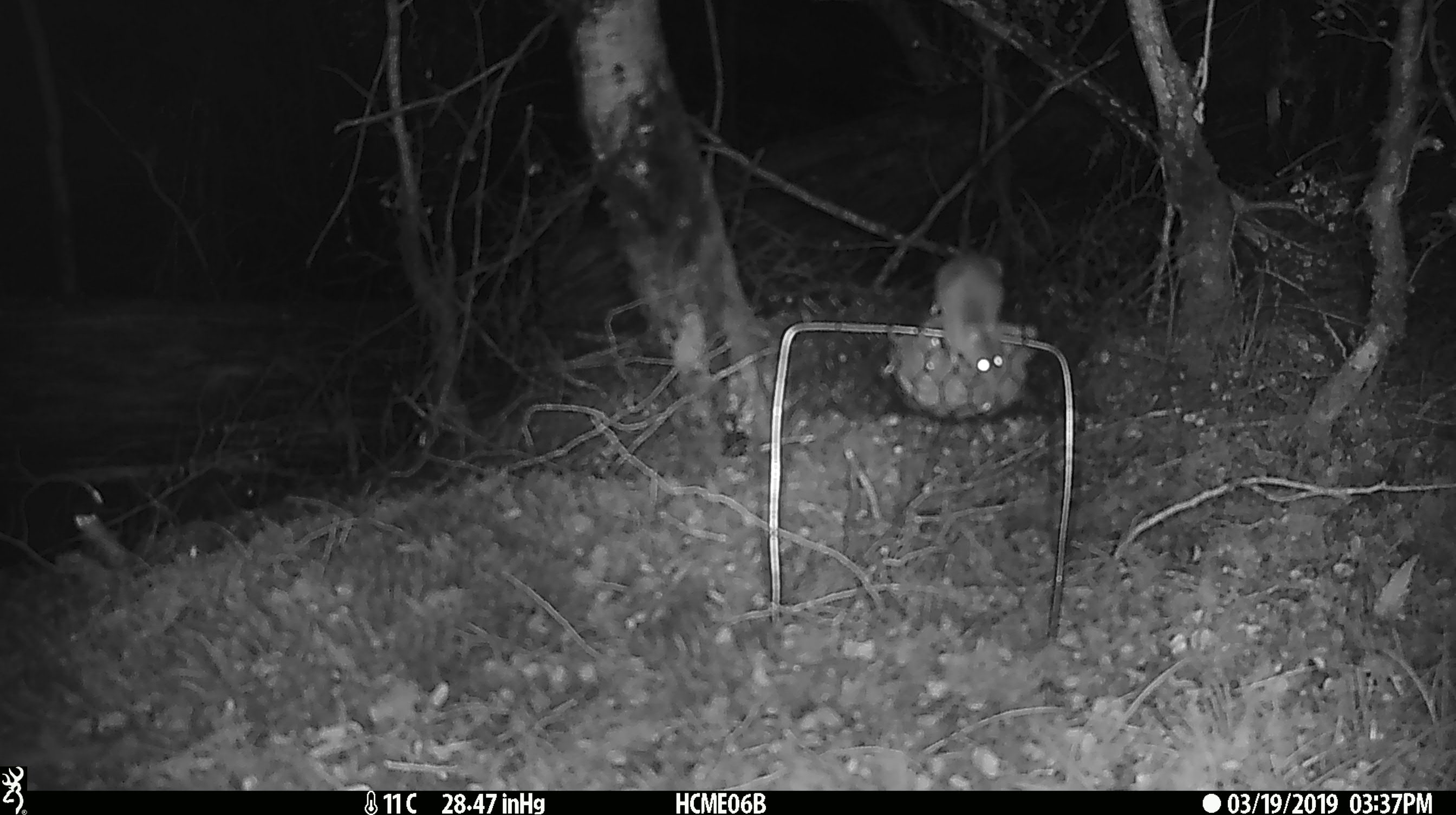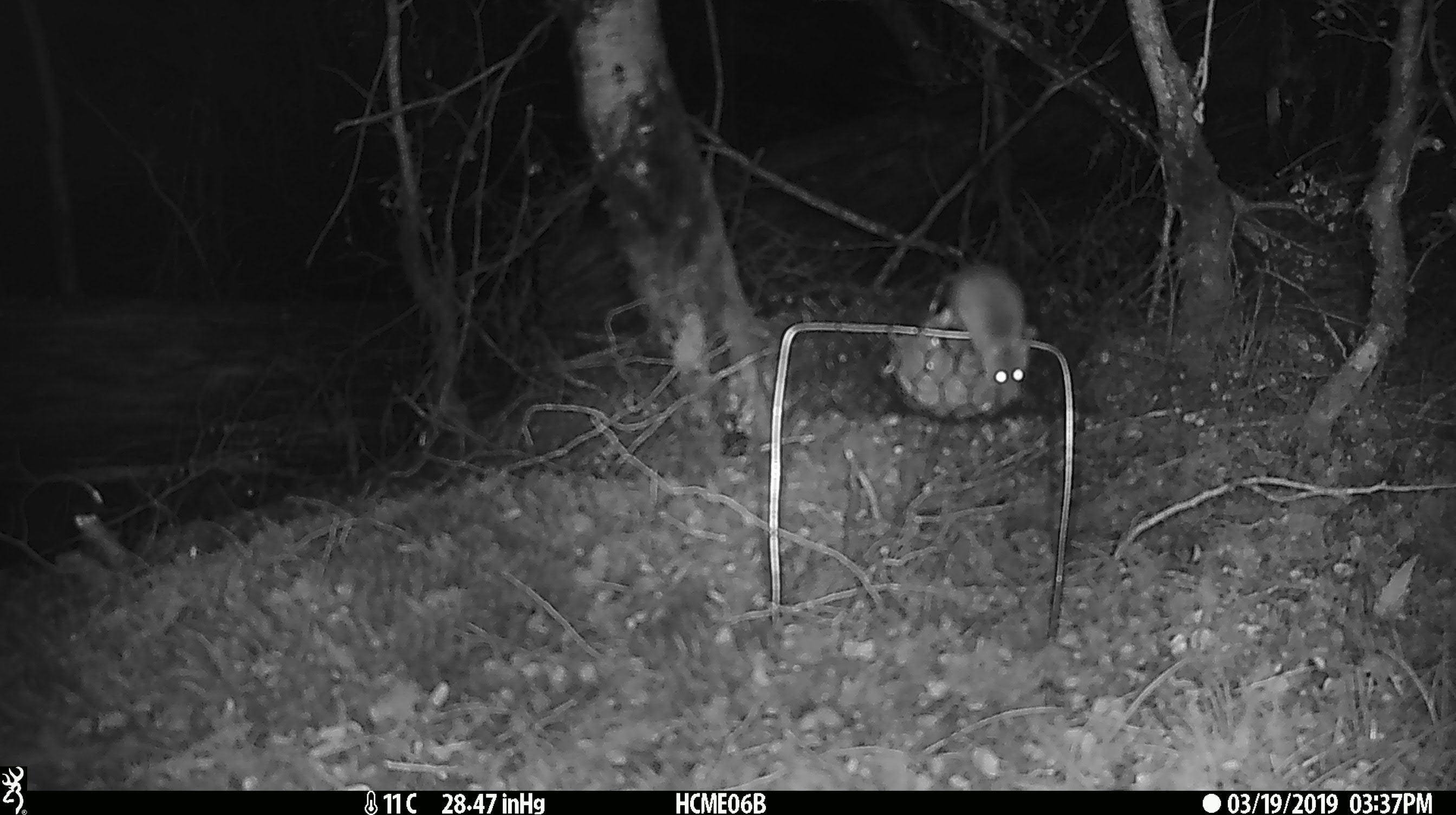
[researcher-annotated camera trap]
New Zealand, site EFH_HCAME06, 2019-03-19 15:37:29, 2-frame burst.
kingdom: Animalia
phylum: Chordata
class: Mammalia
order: Rodentia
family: Muridae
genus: Mus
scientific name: Mus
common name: mouse